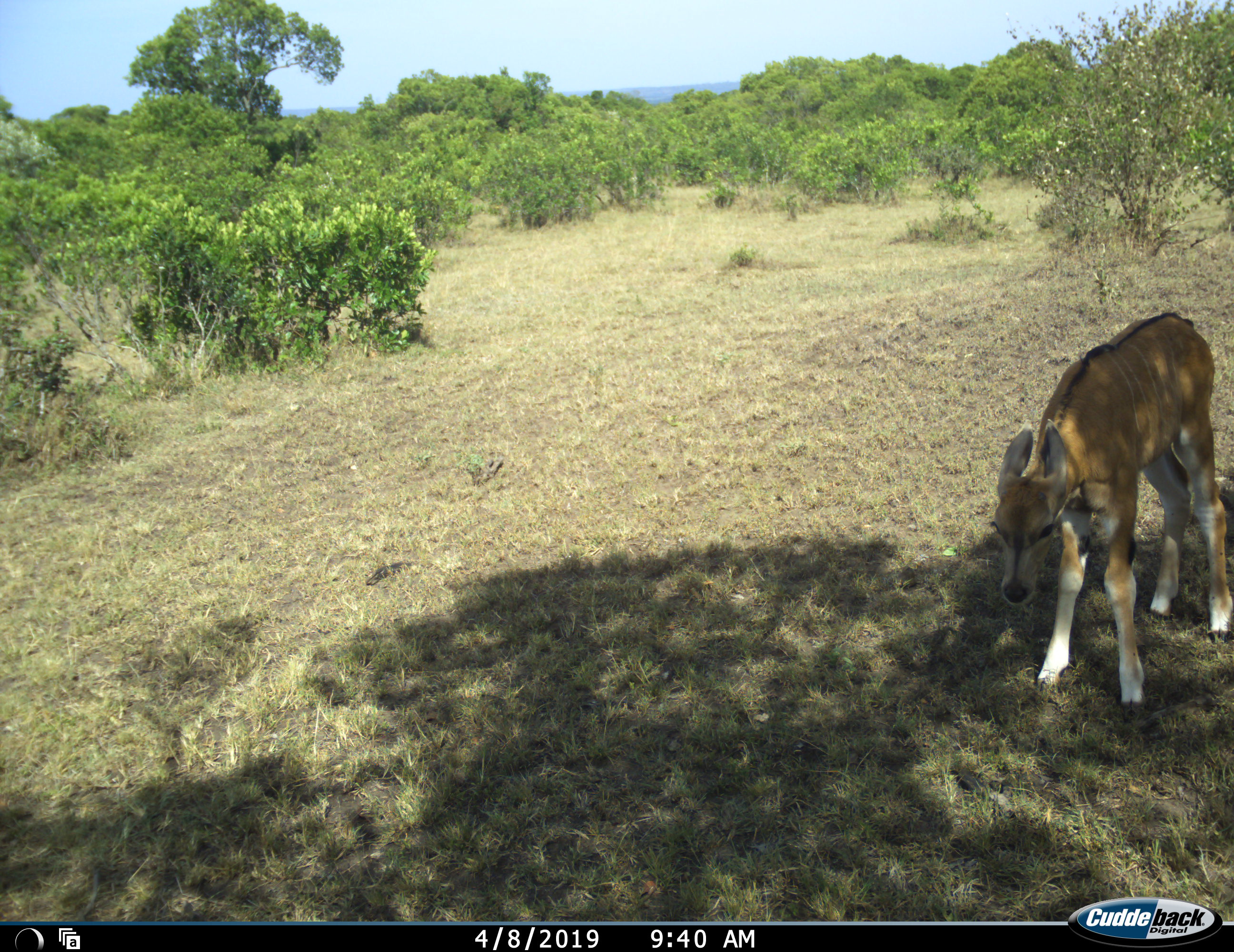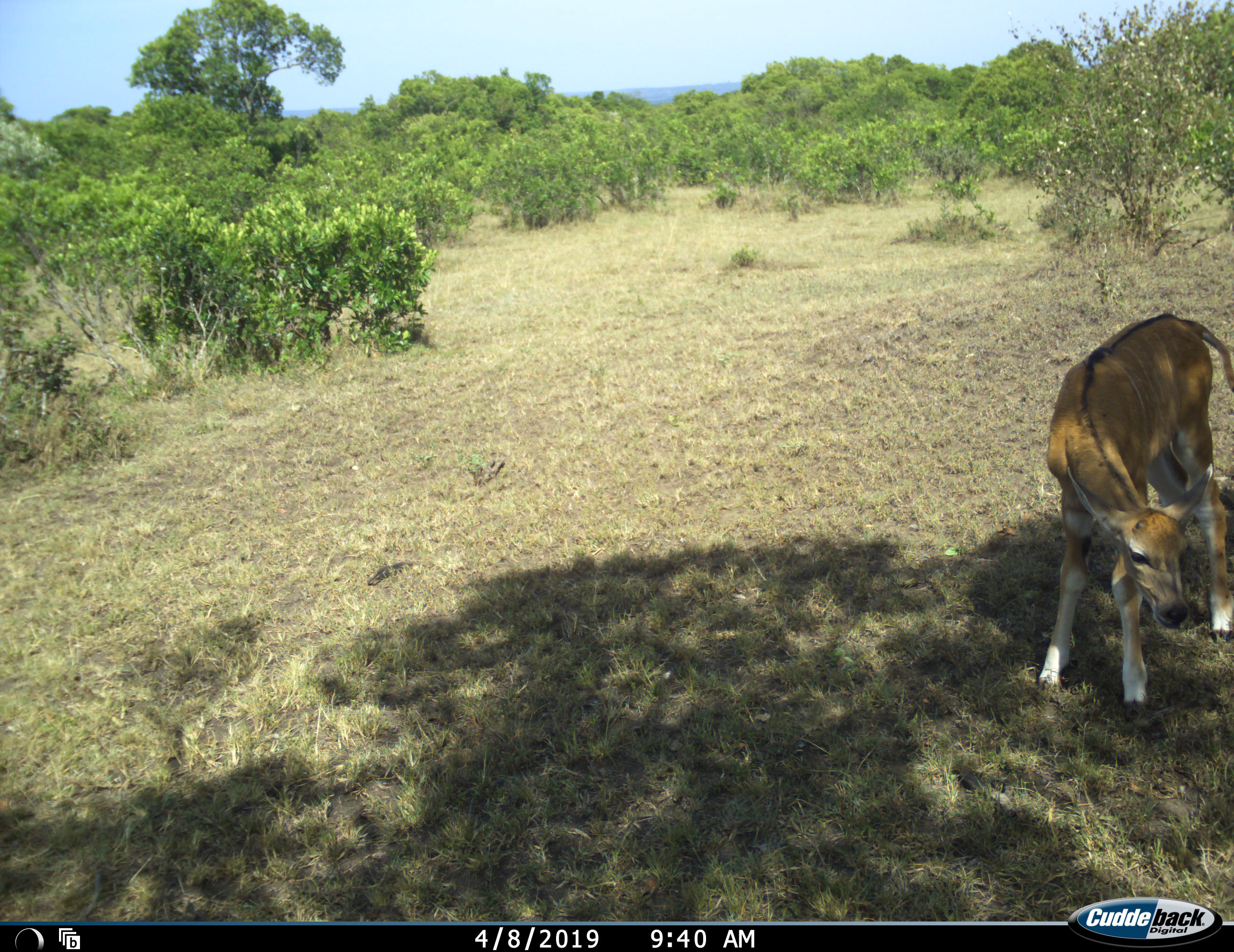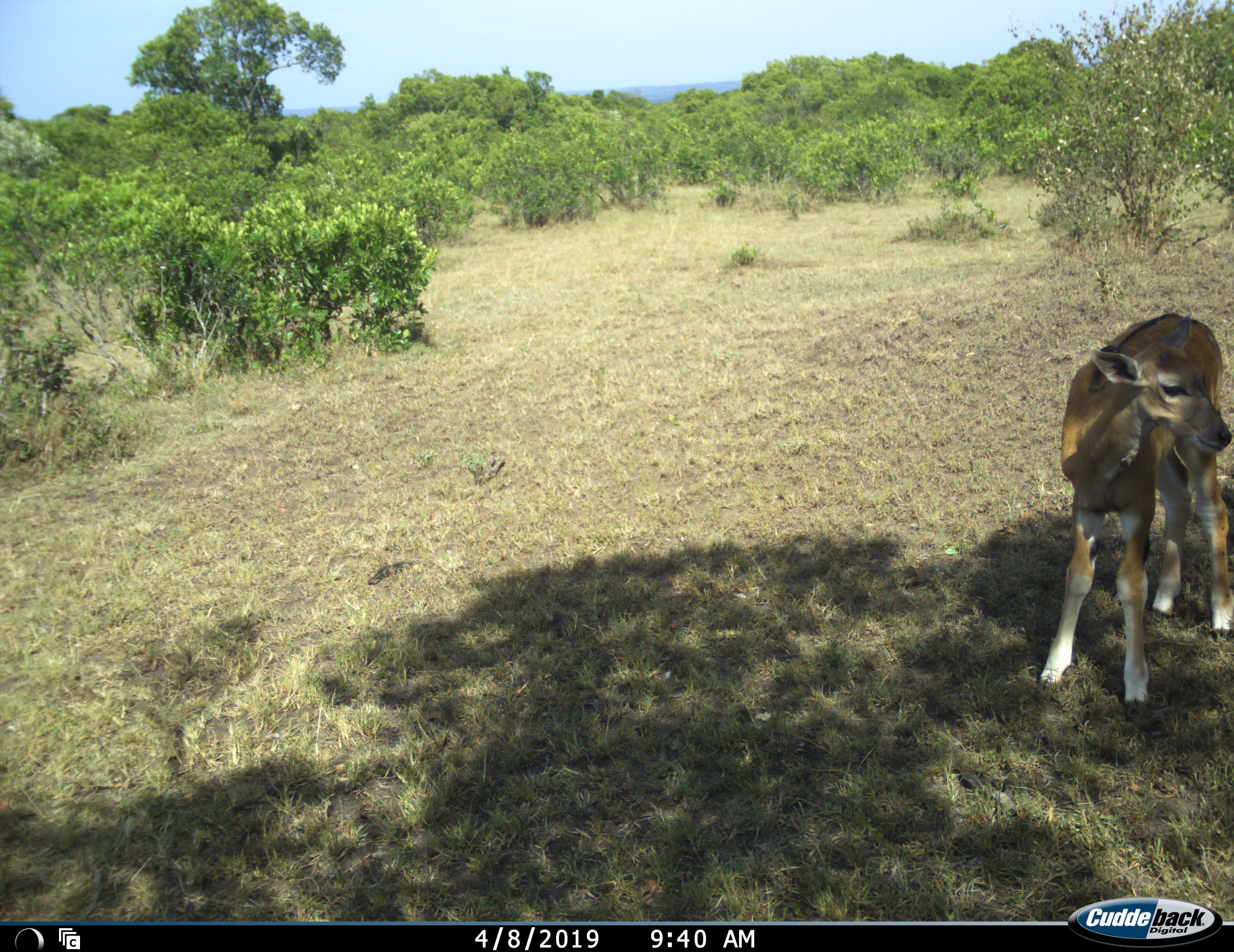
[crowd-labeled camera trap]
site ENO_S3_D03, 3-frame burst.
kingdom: Animalia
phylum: Chordata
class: Mammalia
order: Artiodactyla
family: Bovidae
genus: Tragelaphus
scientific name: Tragelaphus oryx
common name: eland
Eland (Tragelaphus oryx), count 1. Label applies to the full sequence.